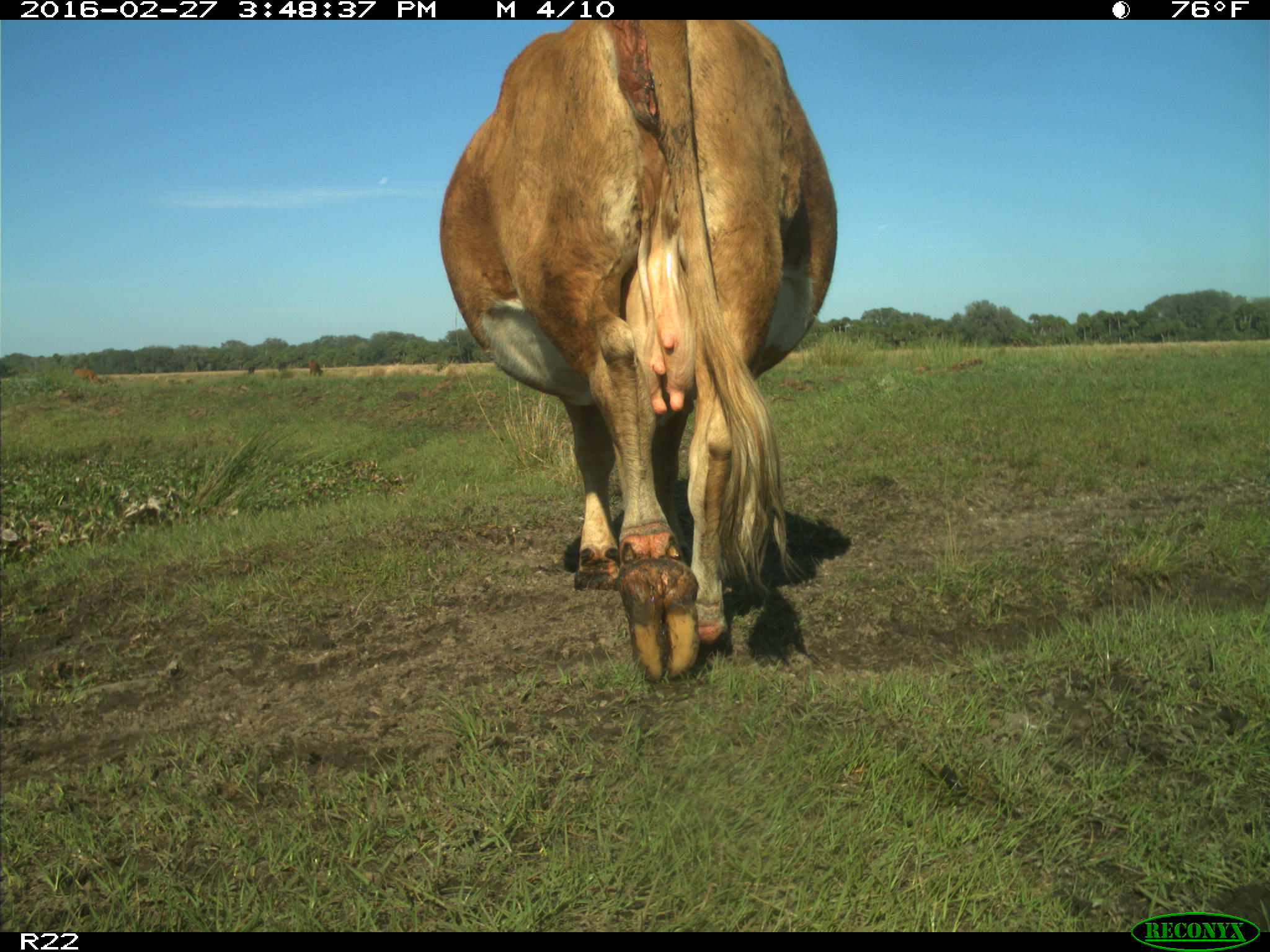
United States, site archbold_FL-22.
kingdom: Animalia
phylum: Chordata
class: Mammalia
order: Artiodactyla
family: Bovidae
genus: Bos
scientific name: Bos taurus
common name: domestic cow